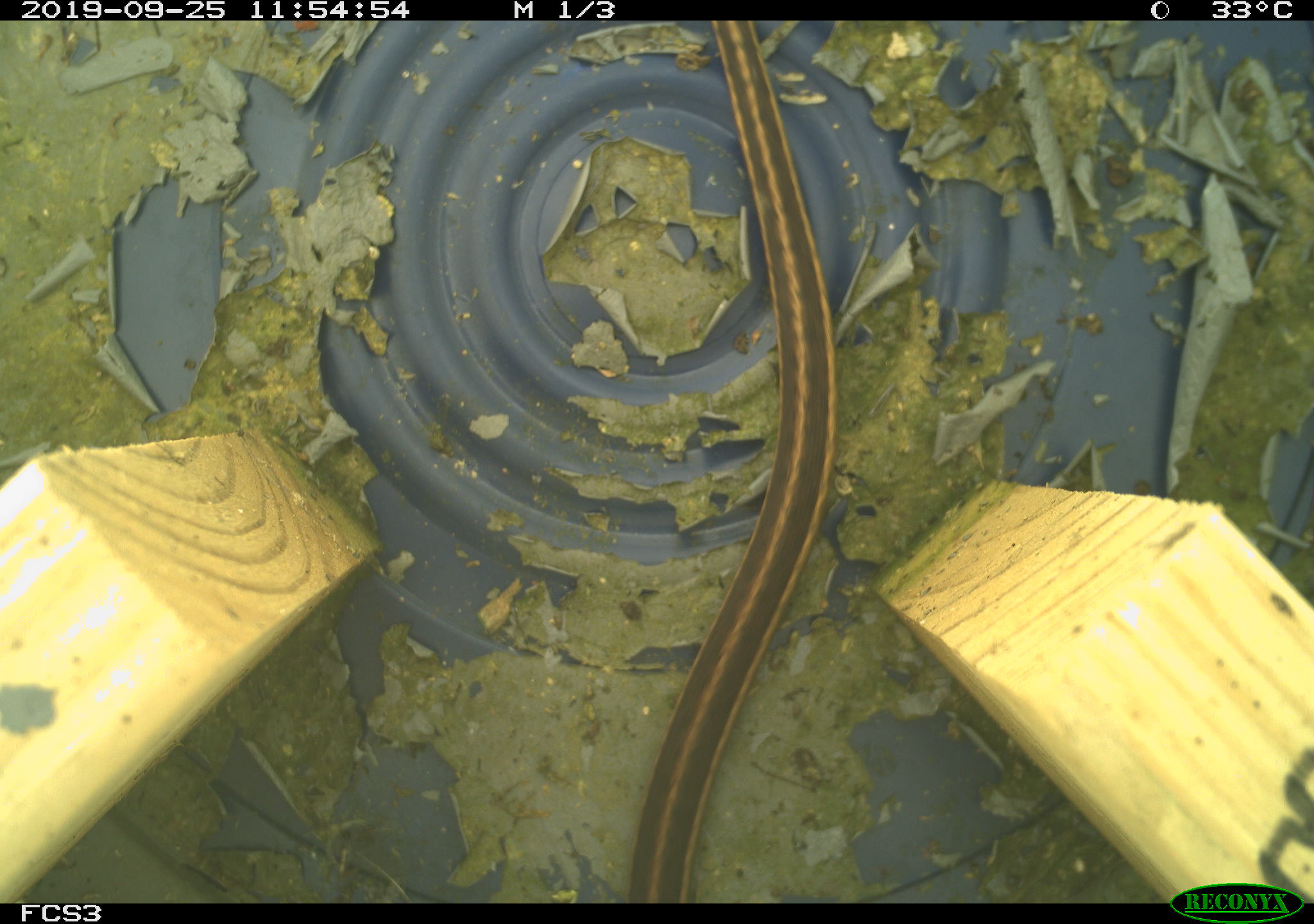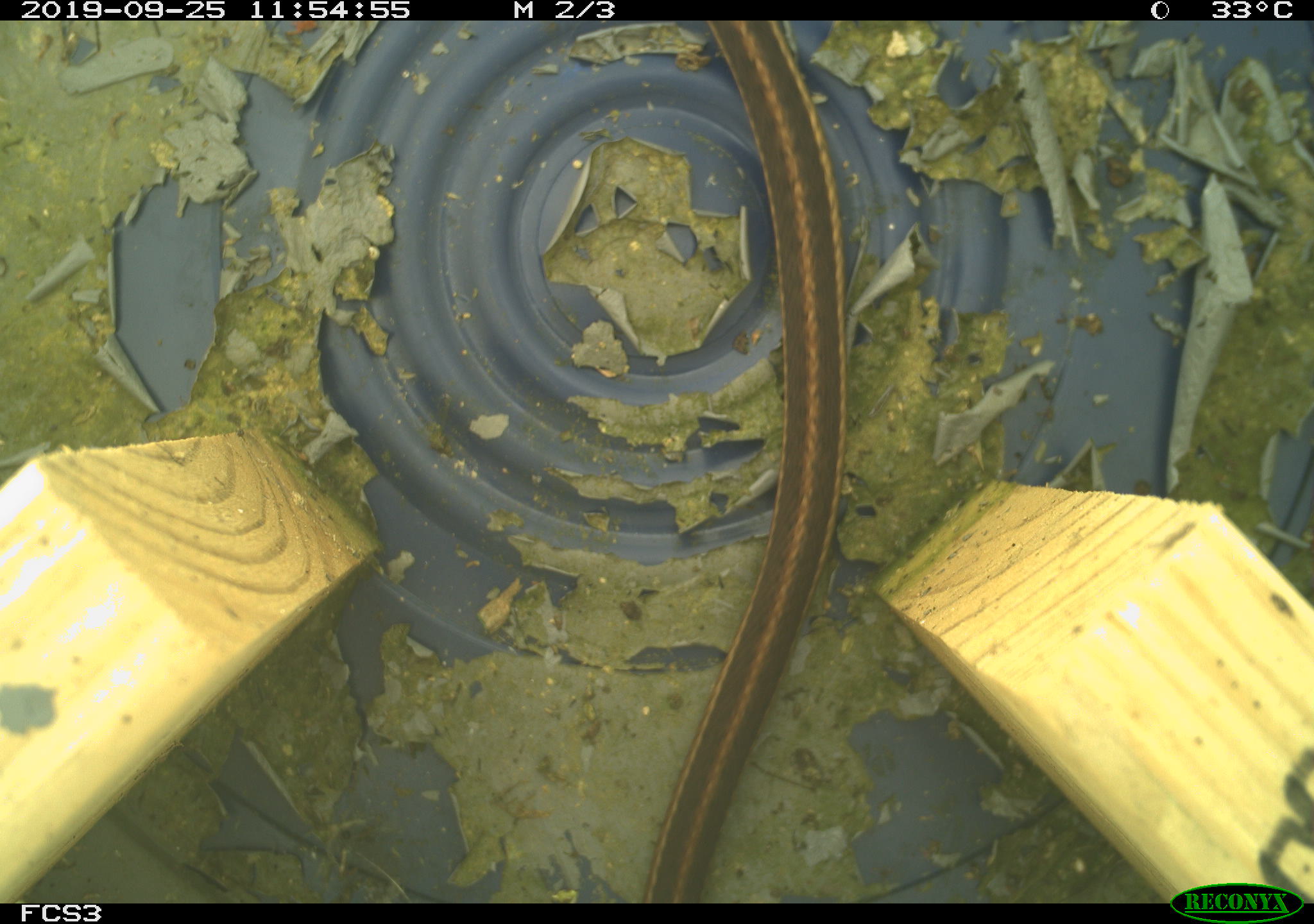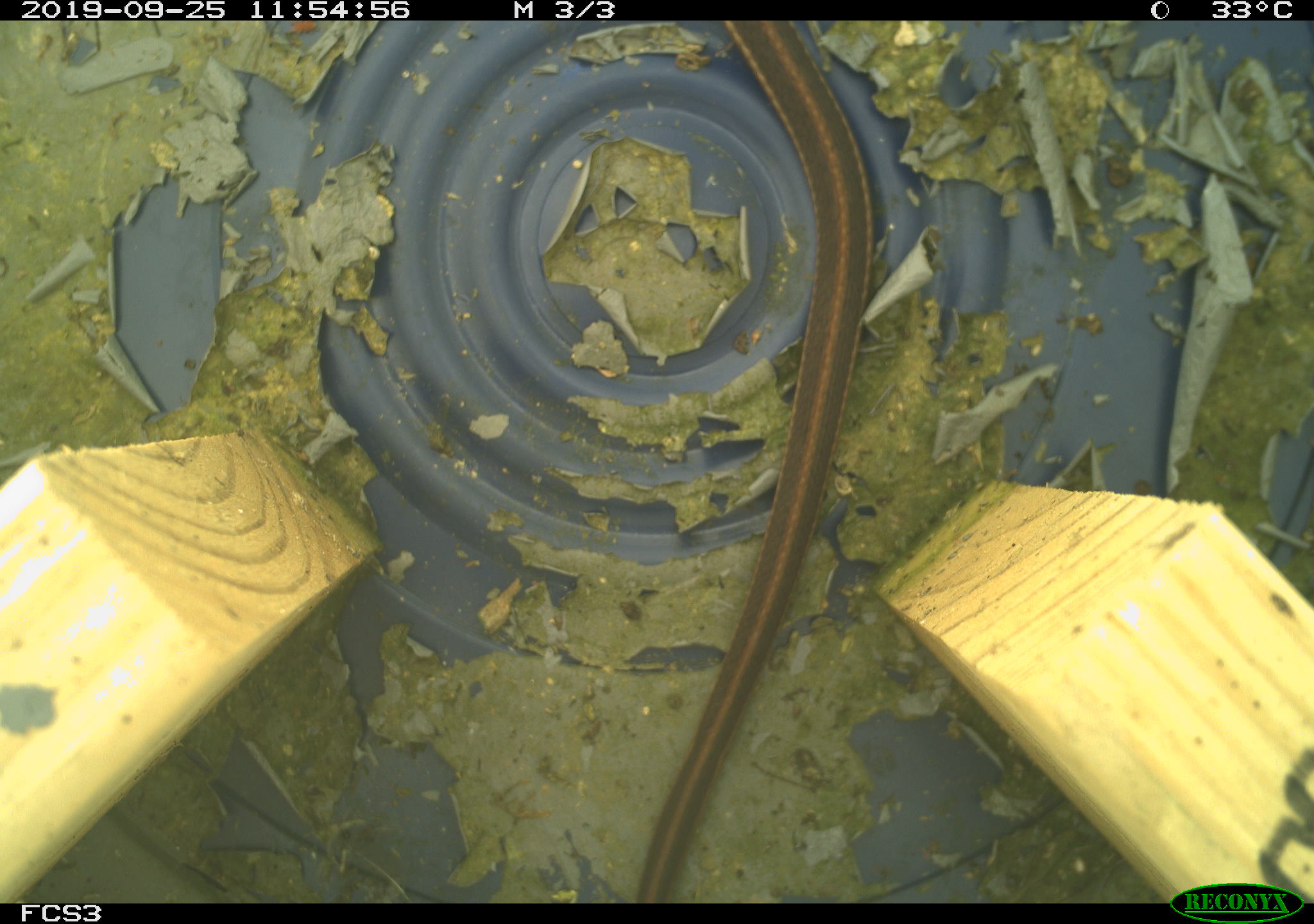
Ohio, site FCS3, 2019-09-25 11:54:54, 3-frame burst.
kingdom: Animalia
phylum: Chordata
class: Reptilia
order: Squamata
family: Colubridae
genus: Thamnophis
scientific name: Thamnophis sirtalis sirtalis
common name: eastern gartersnake